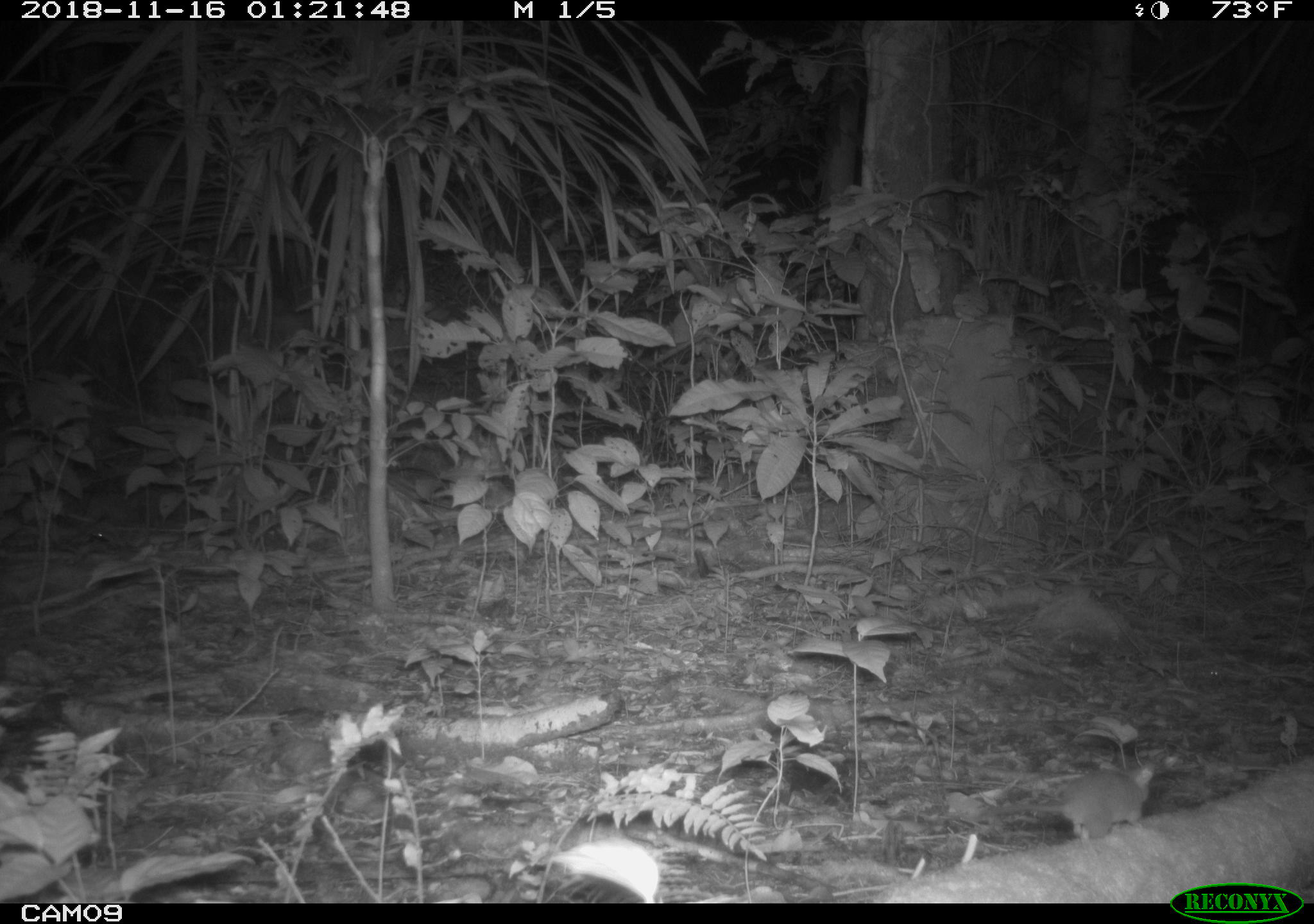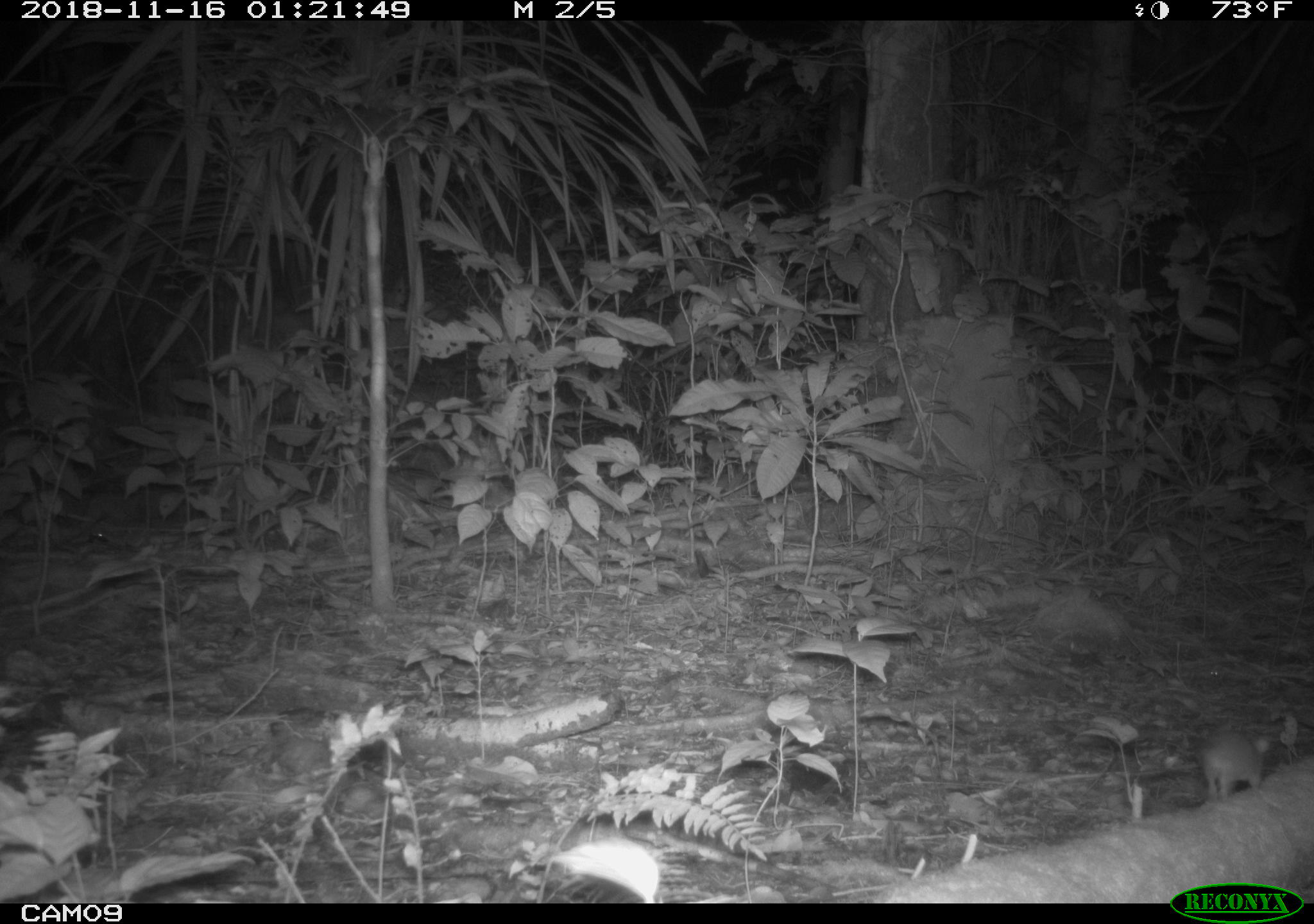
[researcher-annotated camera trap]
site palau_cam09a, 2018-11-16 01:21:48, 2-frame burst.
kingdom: Animalia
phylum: Chordata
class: Mammalia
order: Rodentia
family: Muridae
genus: Rattus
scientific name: Rattus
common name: rat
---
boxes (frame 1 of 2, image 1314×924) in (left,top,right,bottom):
rat: (969,758,1163,854)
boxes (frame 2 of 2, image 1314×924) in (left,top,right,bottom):
rat: (1195,723,1285,804)